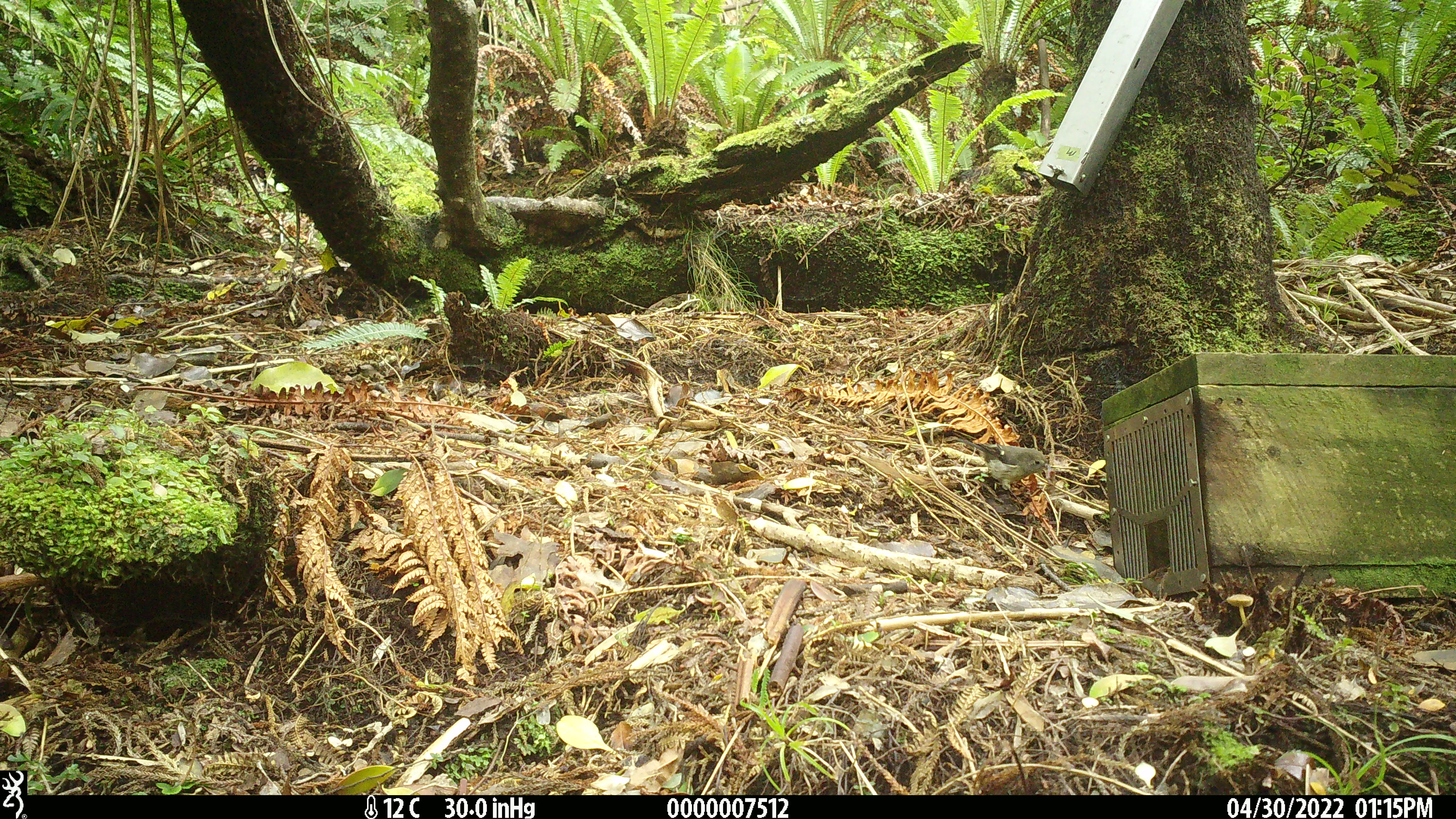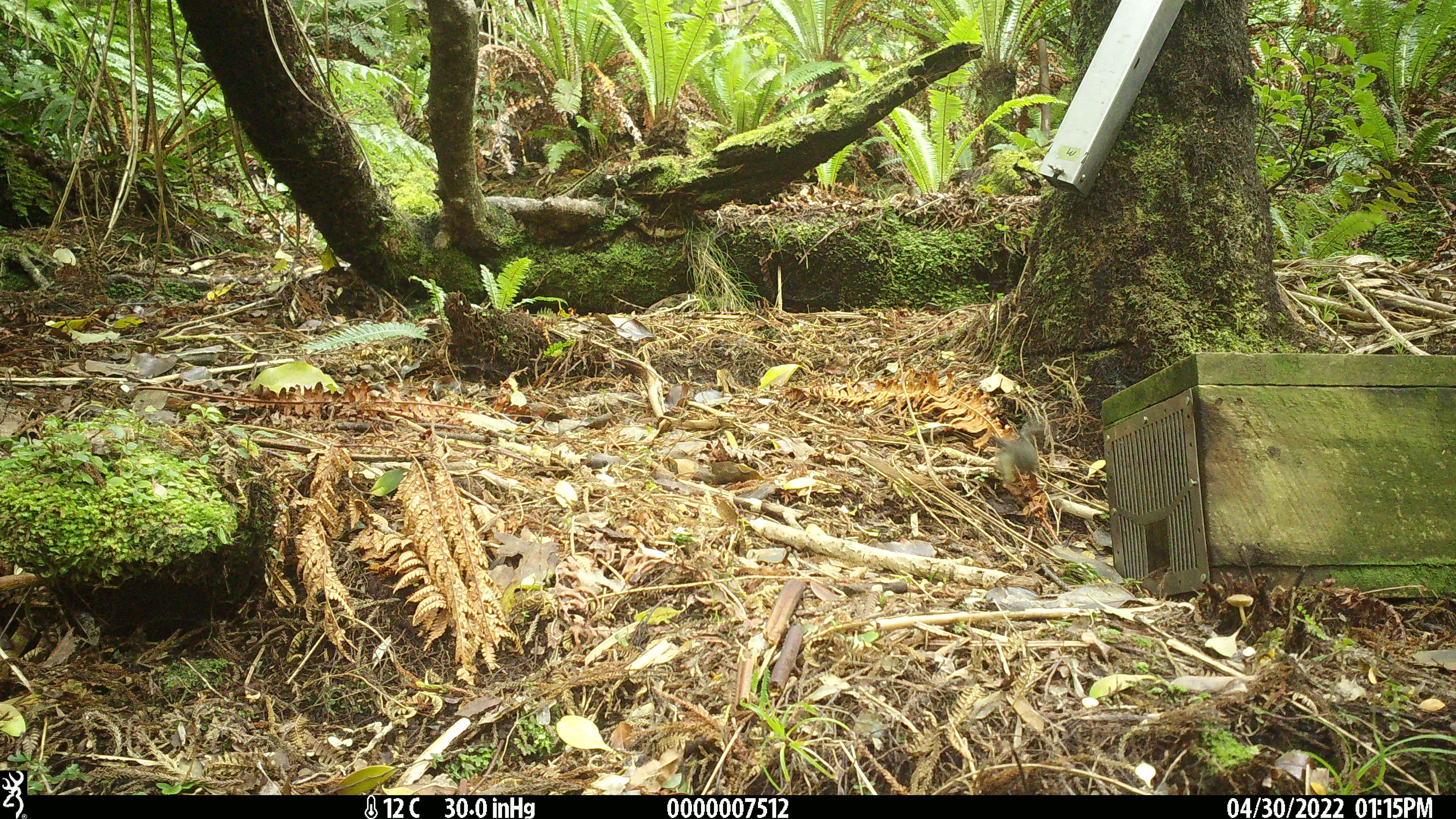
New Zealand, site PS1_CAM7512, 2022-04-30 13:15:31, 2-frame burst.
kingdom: Animalia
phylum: Chordata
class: Aves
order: Passeriformes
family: Petroicidae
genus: Petroica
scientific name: Petroica macrocephala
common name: tomtit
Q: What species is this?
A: Tomtit (Petroica macrocephala).